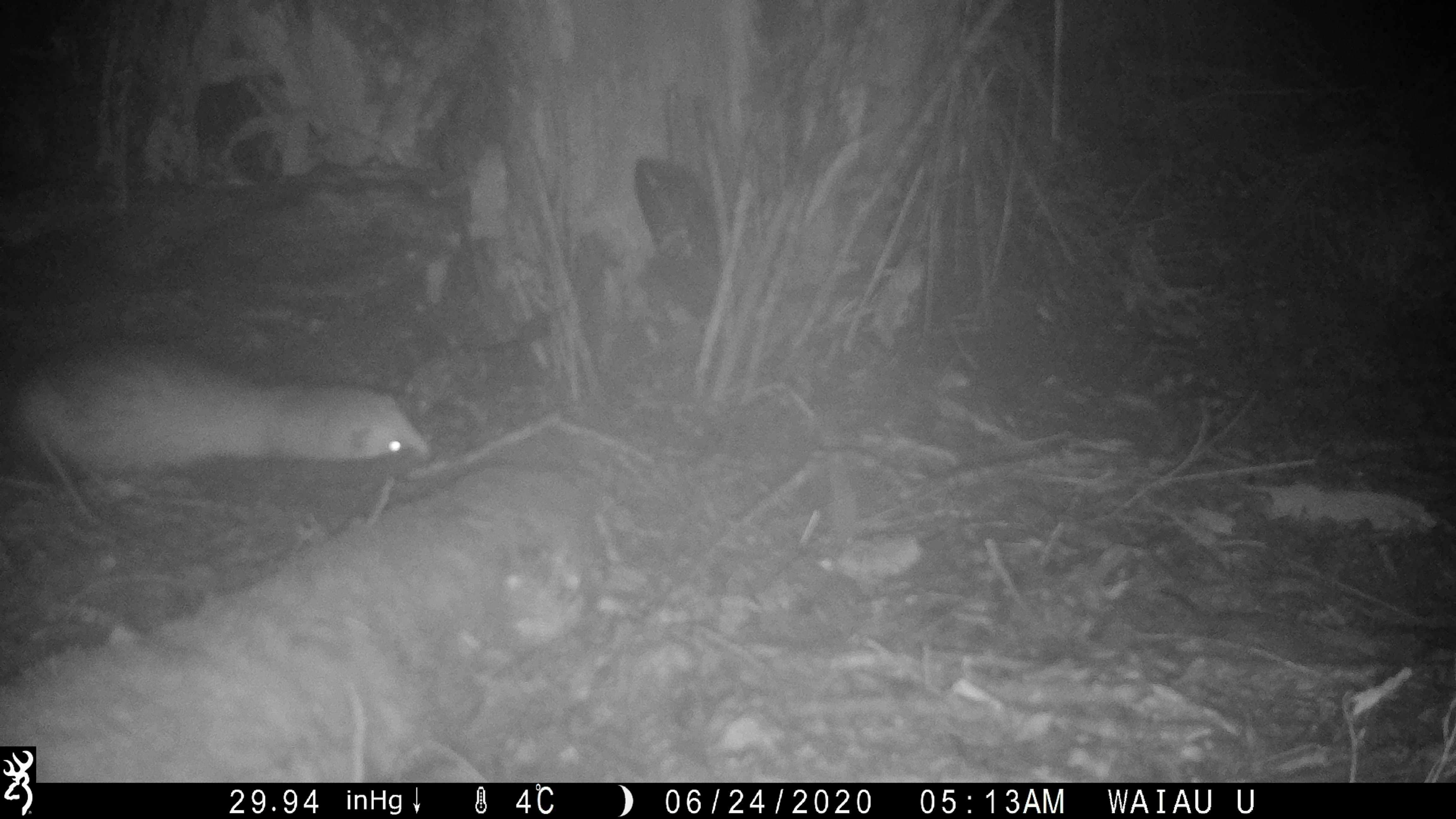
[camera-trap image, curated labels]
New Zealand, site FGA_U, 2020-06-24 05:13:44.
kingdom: Animalia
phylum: Chordata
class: Mammalia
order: Carnivora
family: Mustelidae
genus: Mustela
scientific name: Mustela furo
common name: ferret